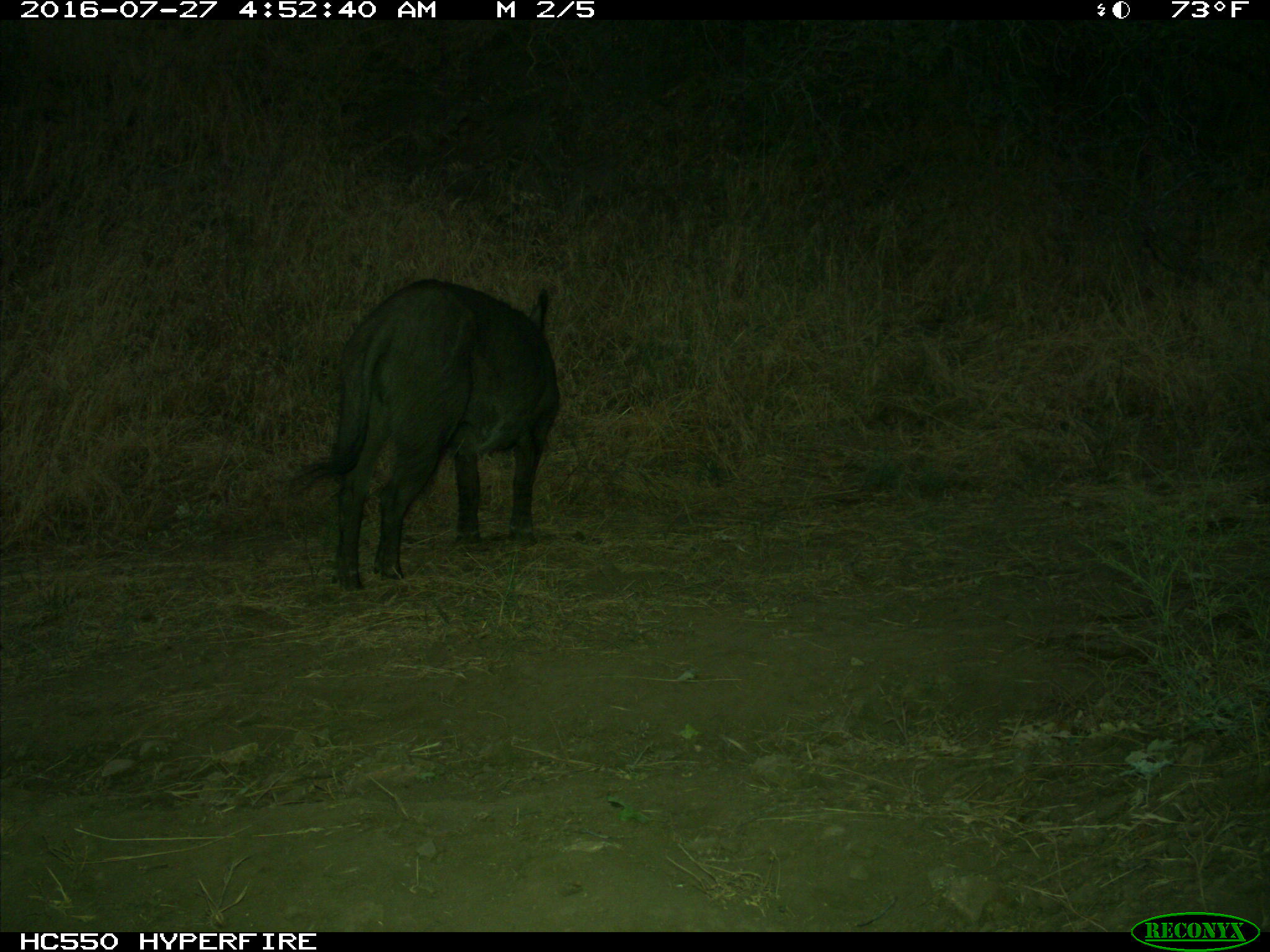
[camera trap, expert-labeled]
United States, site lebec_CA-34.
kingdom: Animalia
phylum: Chordata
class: Mammalia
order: Artiodactyla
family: Suidae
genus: Sus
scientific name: Sus scrofa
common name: wild boar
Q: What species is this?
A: Sus scrofa (wild boar).